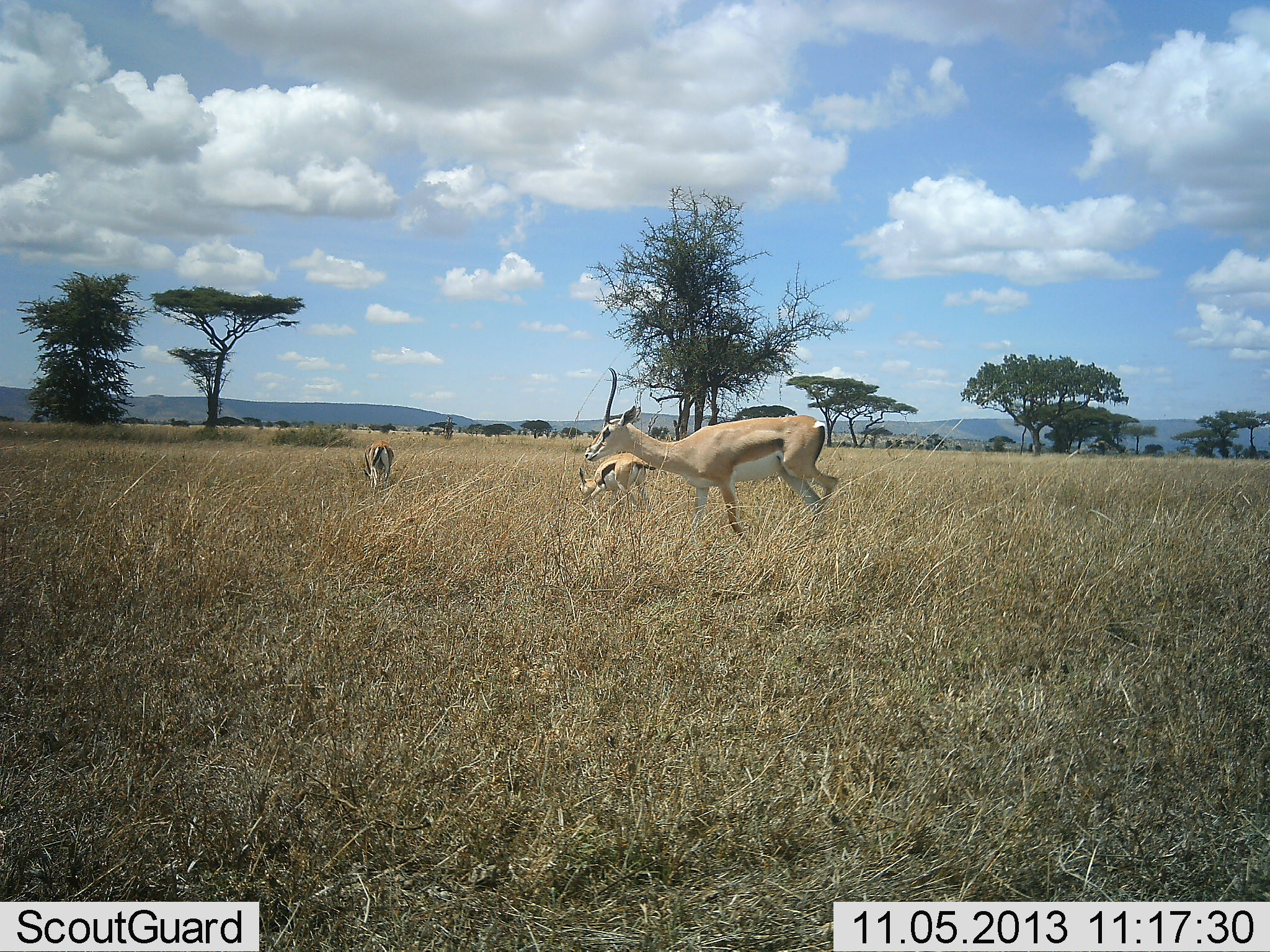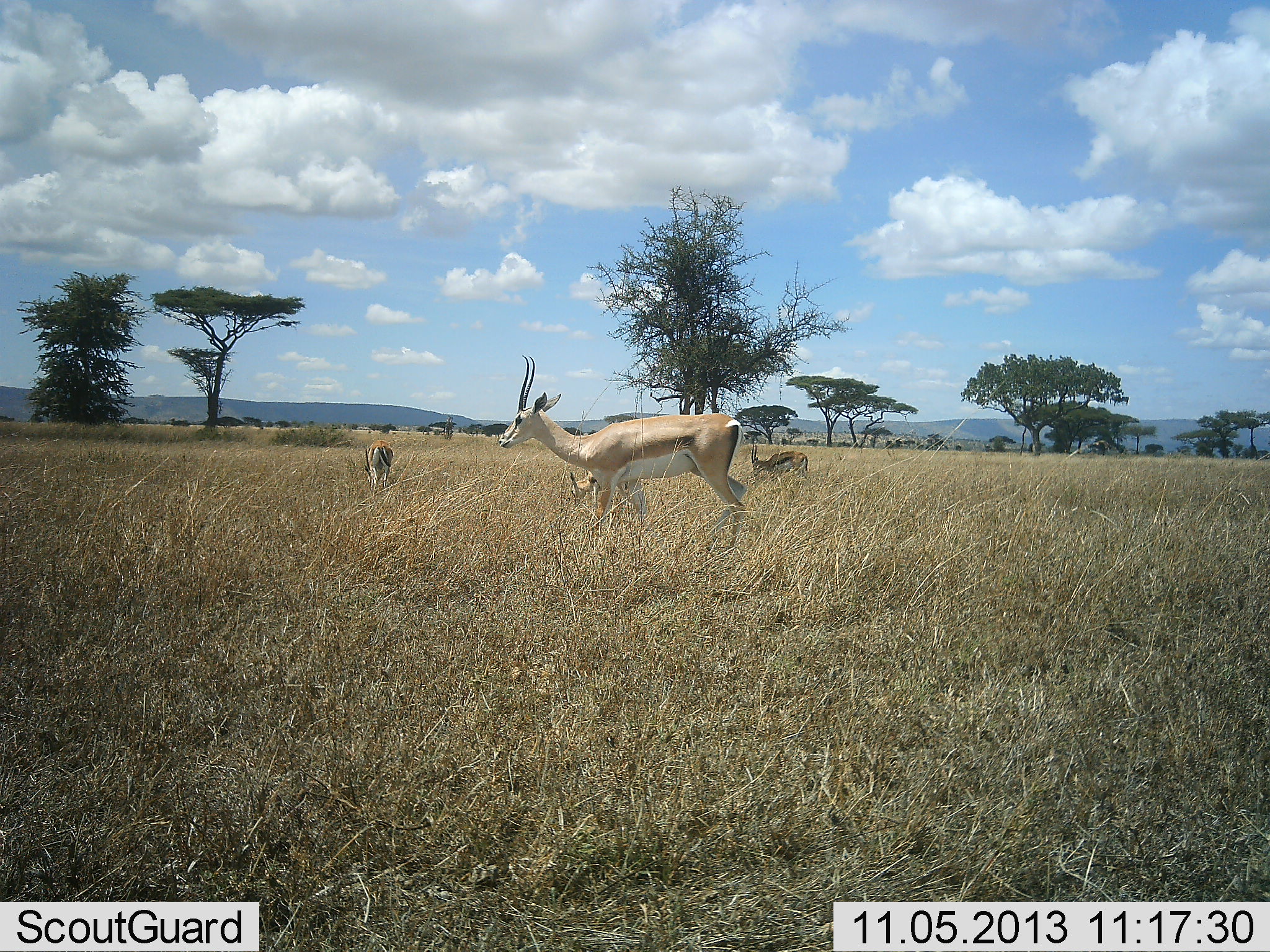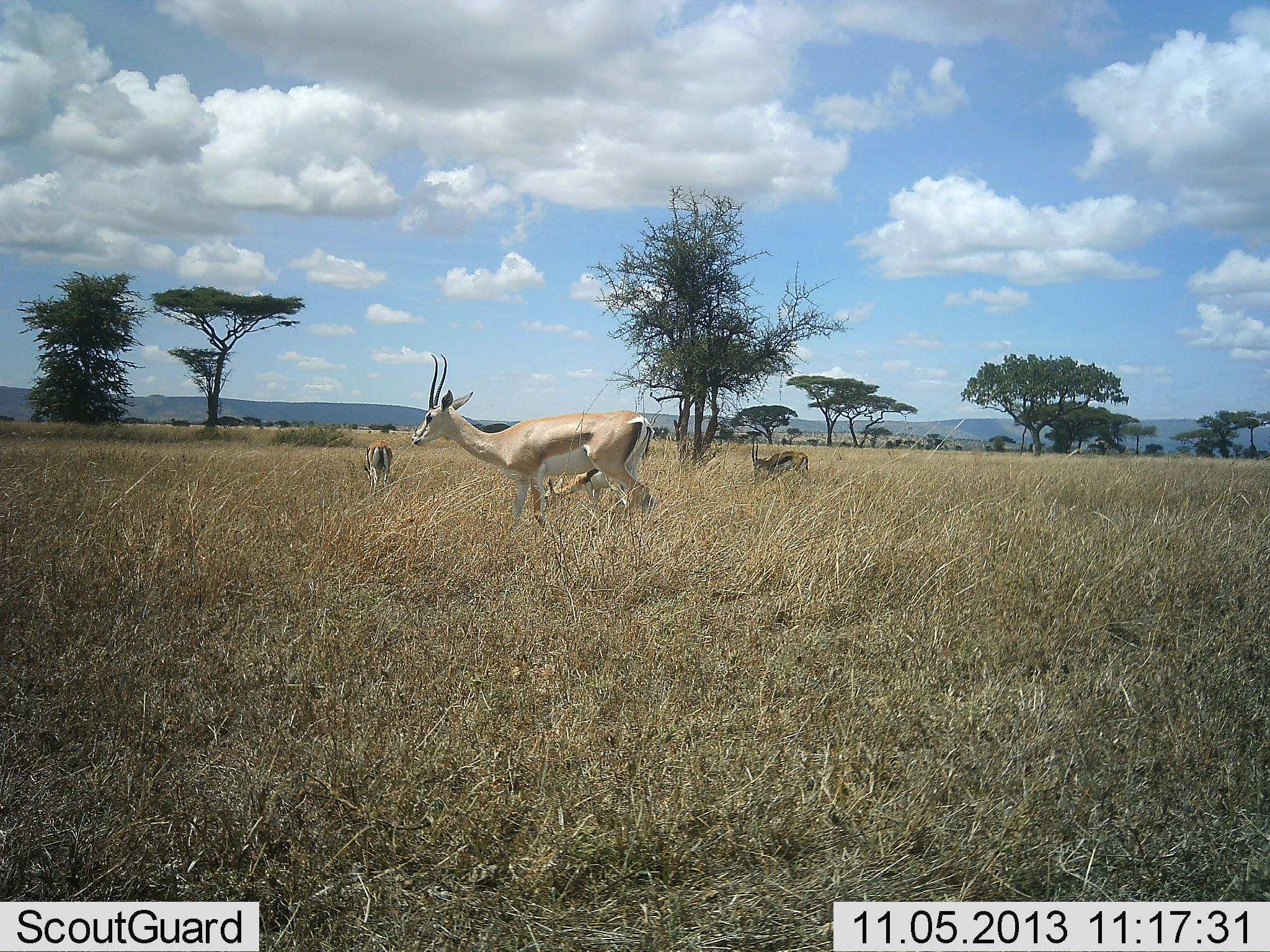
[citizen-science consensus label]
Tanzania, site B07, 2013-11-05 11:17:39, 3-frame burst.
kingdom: Animalia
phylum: Chordata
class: Mammalia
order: Artiodactyla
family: Bovidae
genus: Nanger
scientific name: Nanger granti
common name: grant's gazelle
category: gazellegrants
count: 1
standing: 29%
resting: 0%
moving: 65%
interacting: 0%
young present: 6%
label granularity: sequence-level